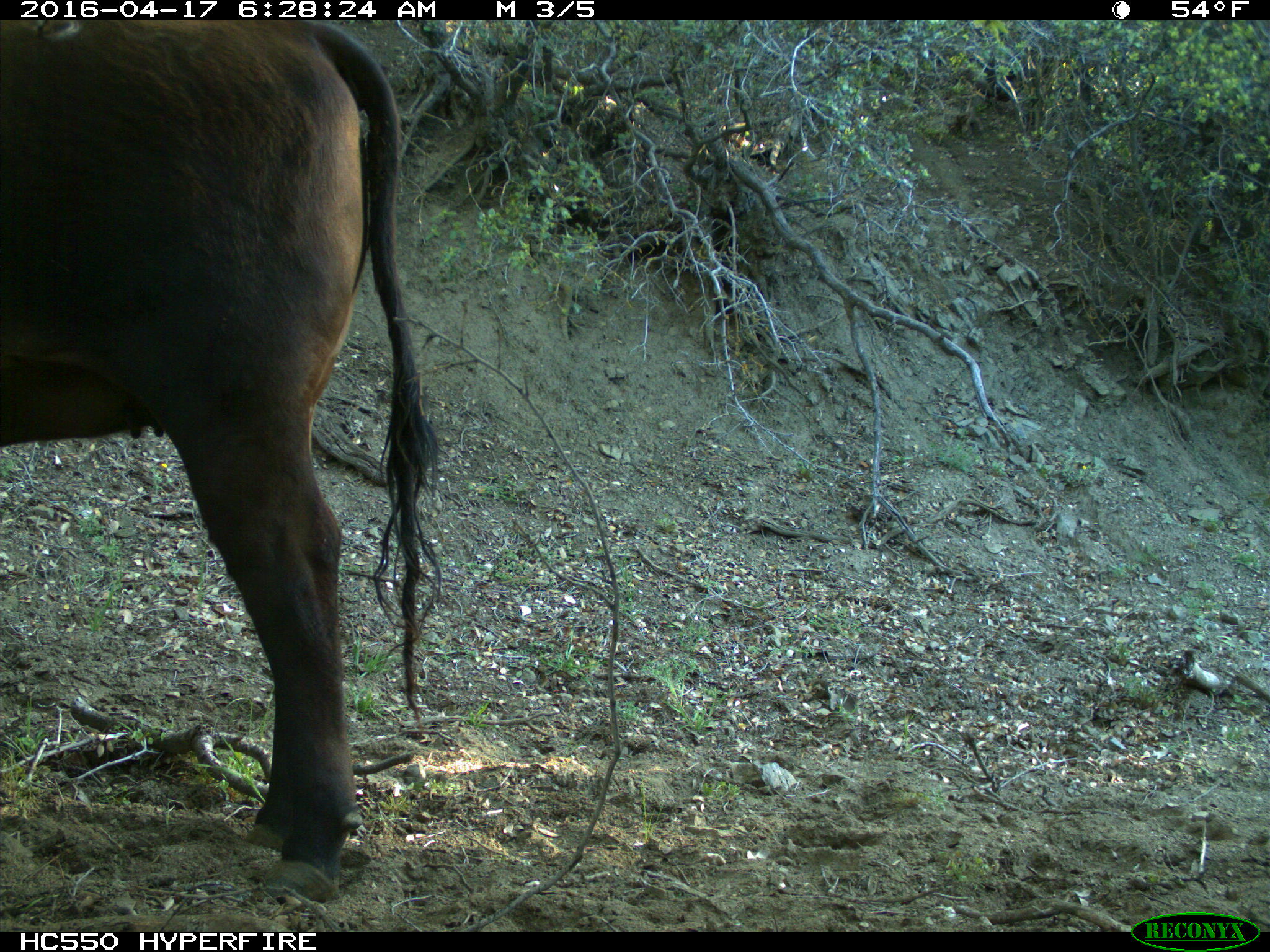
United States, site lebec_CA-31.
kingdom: Animalia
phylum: Chordata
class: Mammalia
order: Artiodactyla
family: Bovidae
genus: Bos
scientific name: Bos taurus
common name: domestic cow